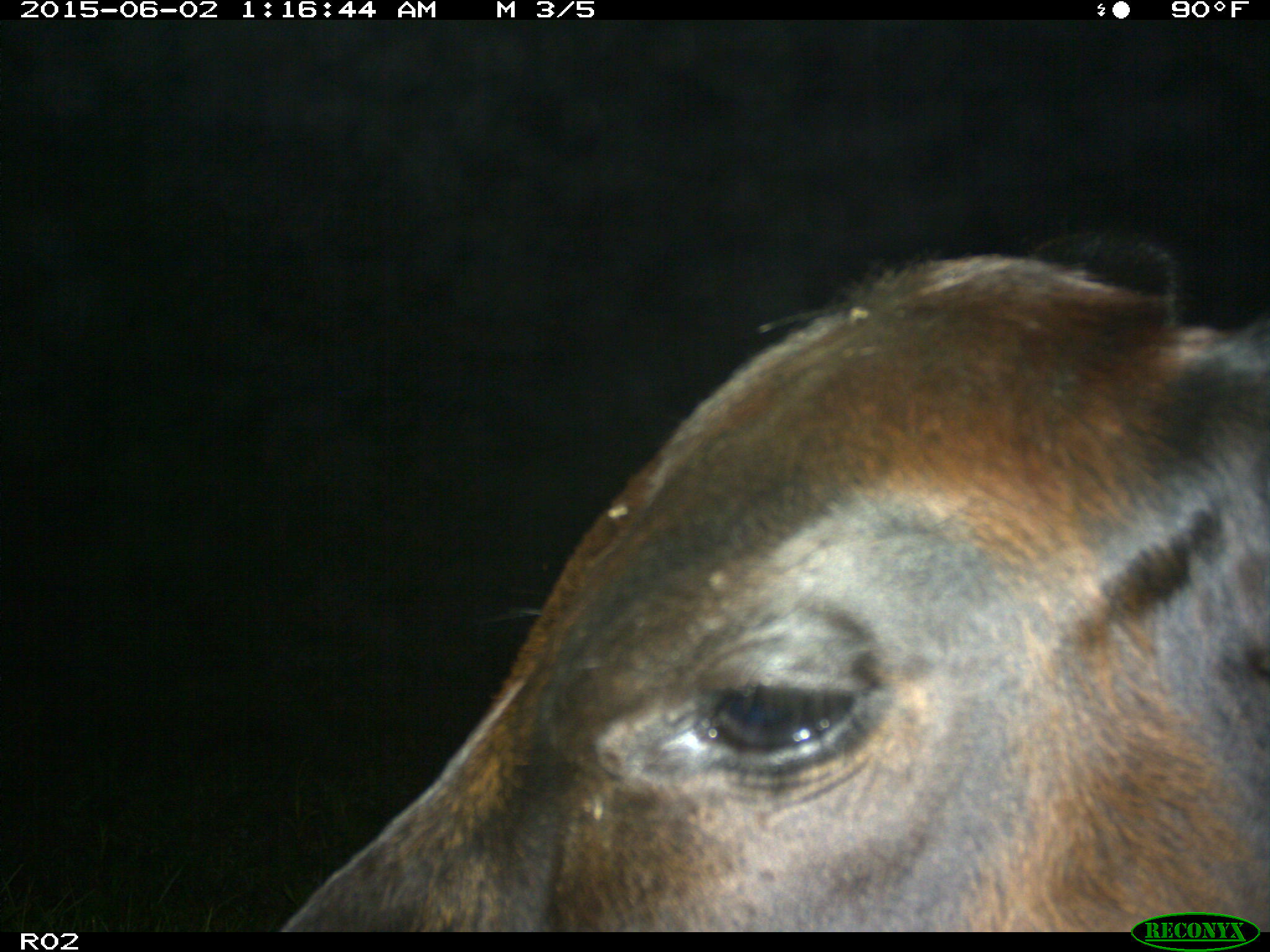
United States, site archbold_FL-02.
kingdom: Animalia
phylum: Chordata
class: Mammalia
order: Artiodactyla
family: Bovidae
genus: Bos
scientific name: Bos taurus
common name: domestic cow